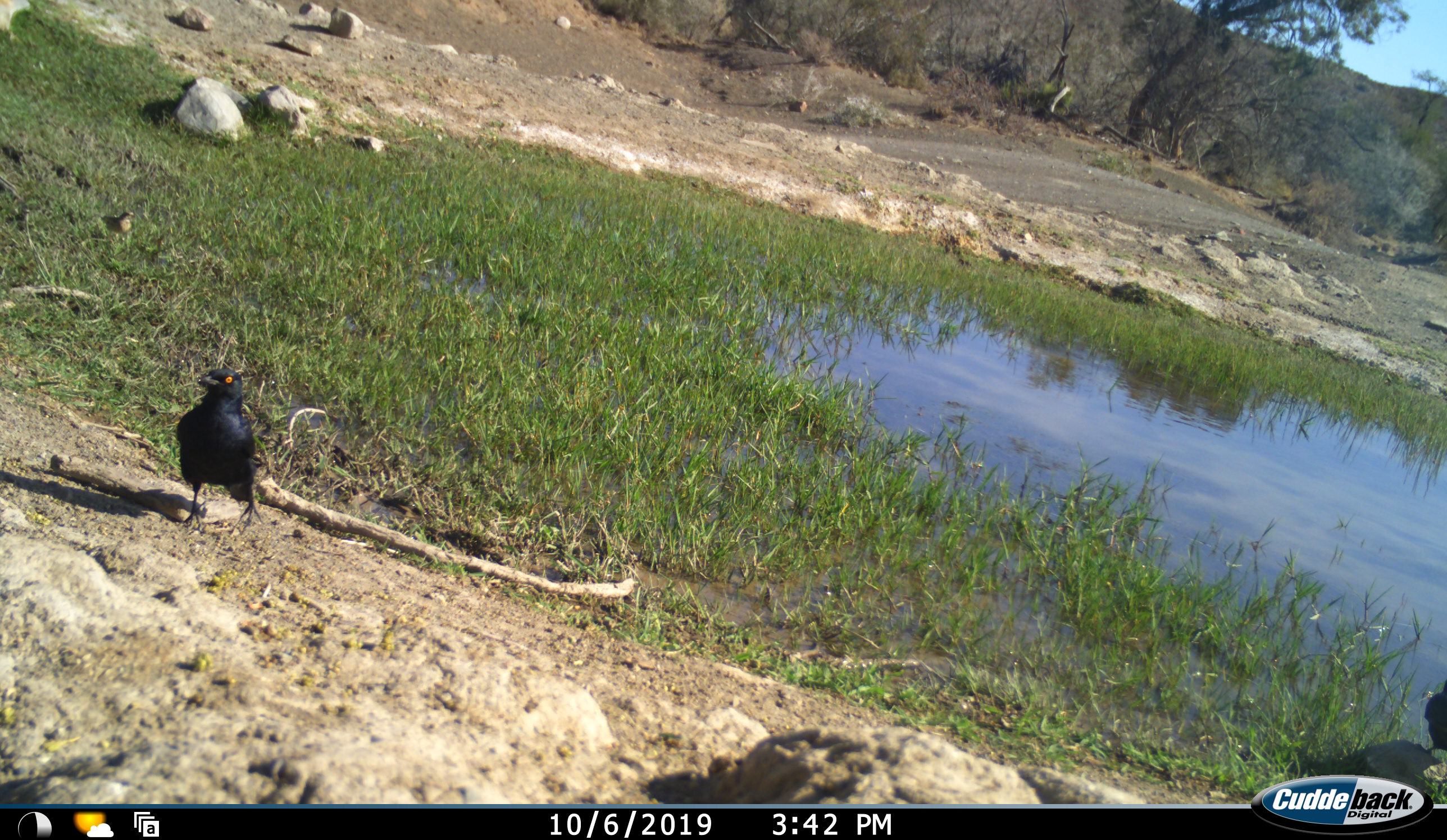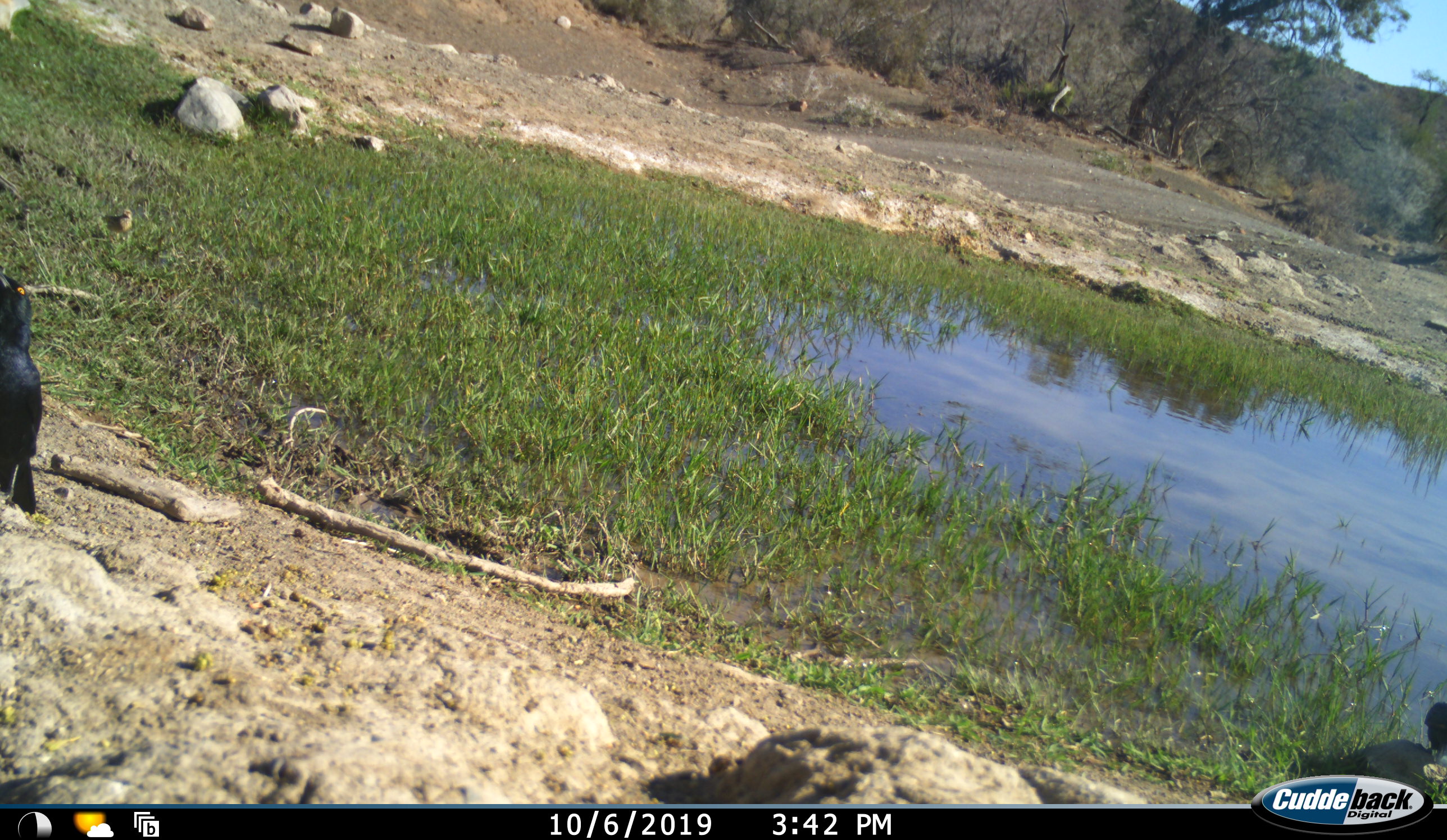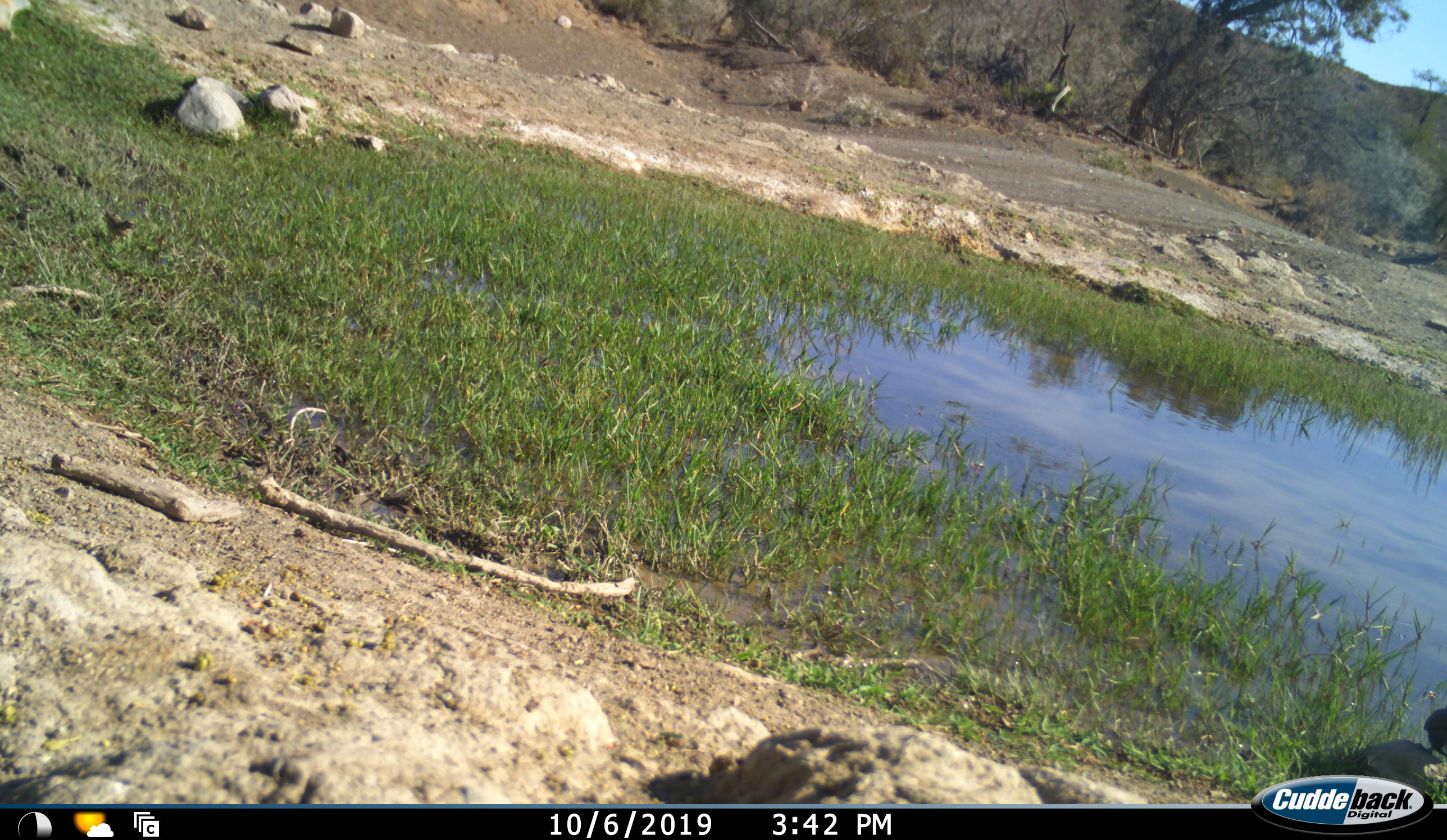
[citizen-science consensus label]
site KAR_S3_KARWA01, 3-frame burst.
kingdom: Animalia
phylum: Chordata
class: Aves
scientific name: Aves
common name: bird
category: birdother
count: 2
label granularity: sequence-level